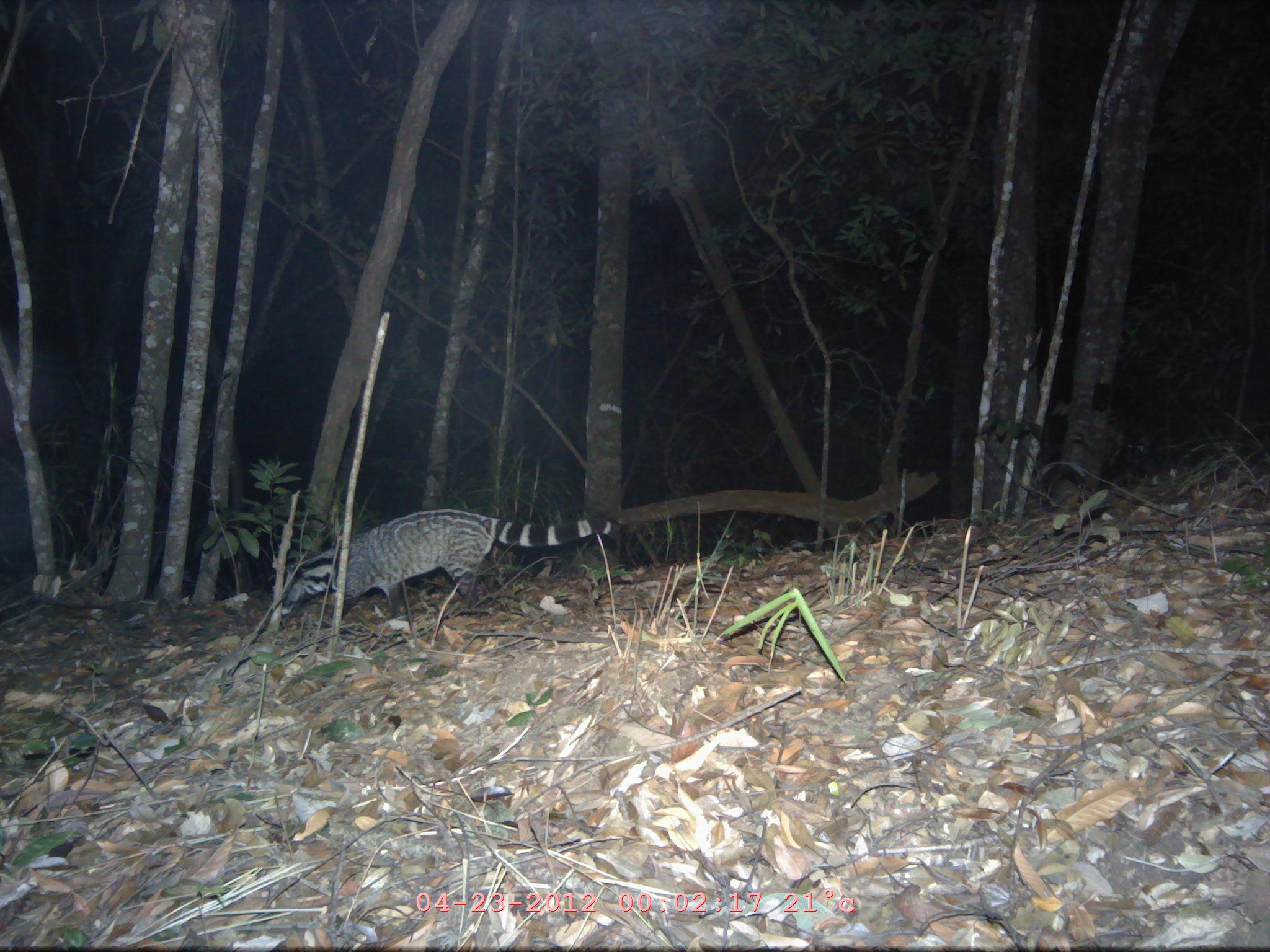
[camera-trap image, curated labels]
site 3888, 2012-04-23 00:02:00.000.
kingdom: Animalia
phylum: Chordata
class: Mammalia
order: Carnivora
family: Viverridae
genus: Viverra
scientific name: Viverra zibetha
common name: large indian civet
Viverra zibetha (large indian civet), count 1.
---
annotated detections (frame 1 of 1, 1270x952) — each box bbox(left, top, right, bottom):
viverra zibetha: bbox(281, 508, 620, 619)